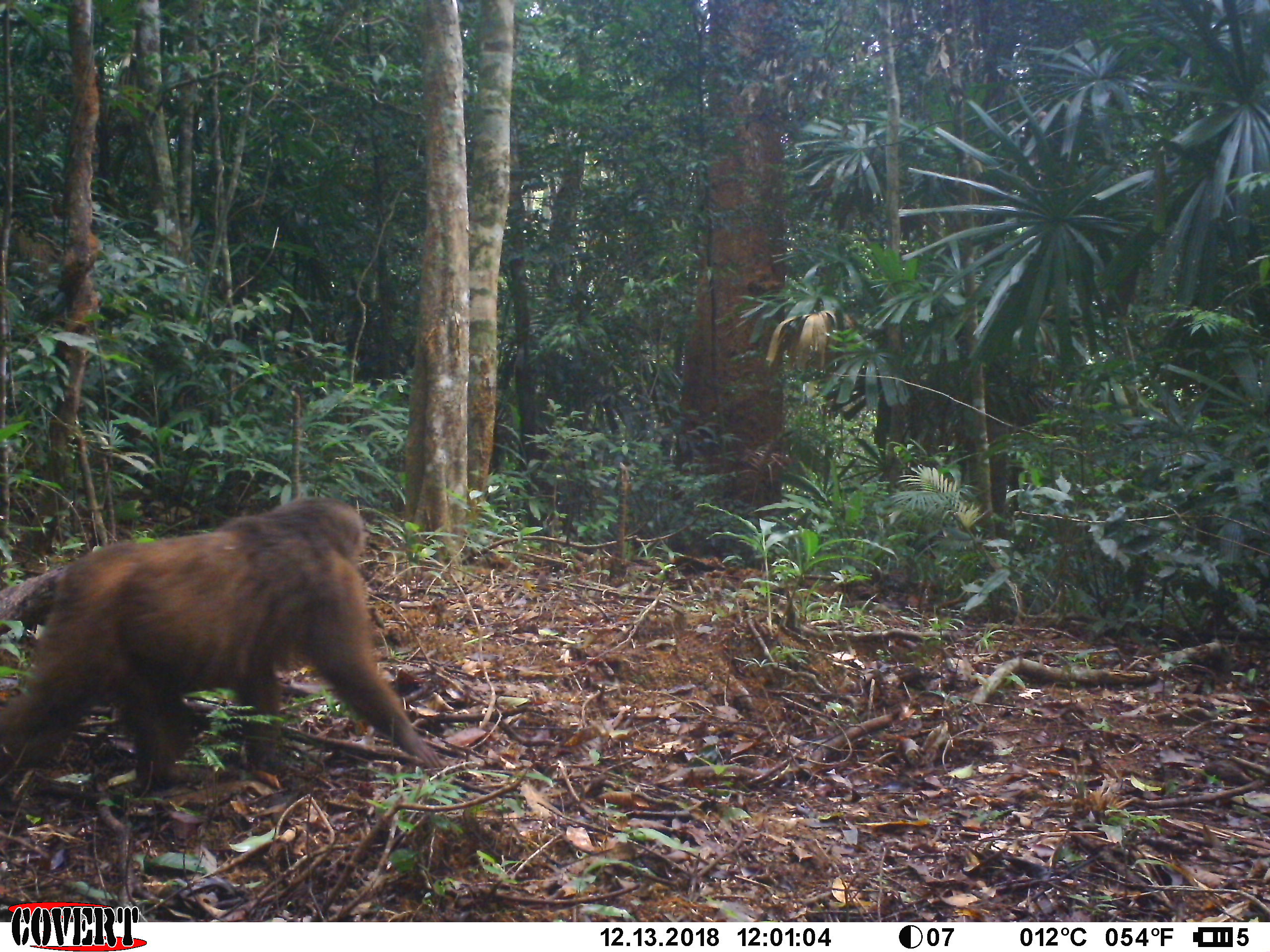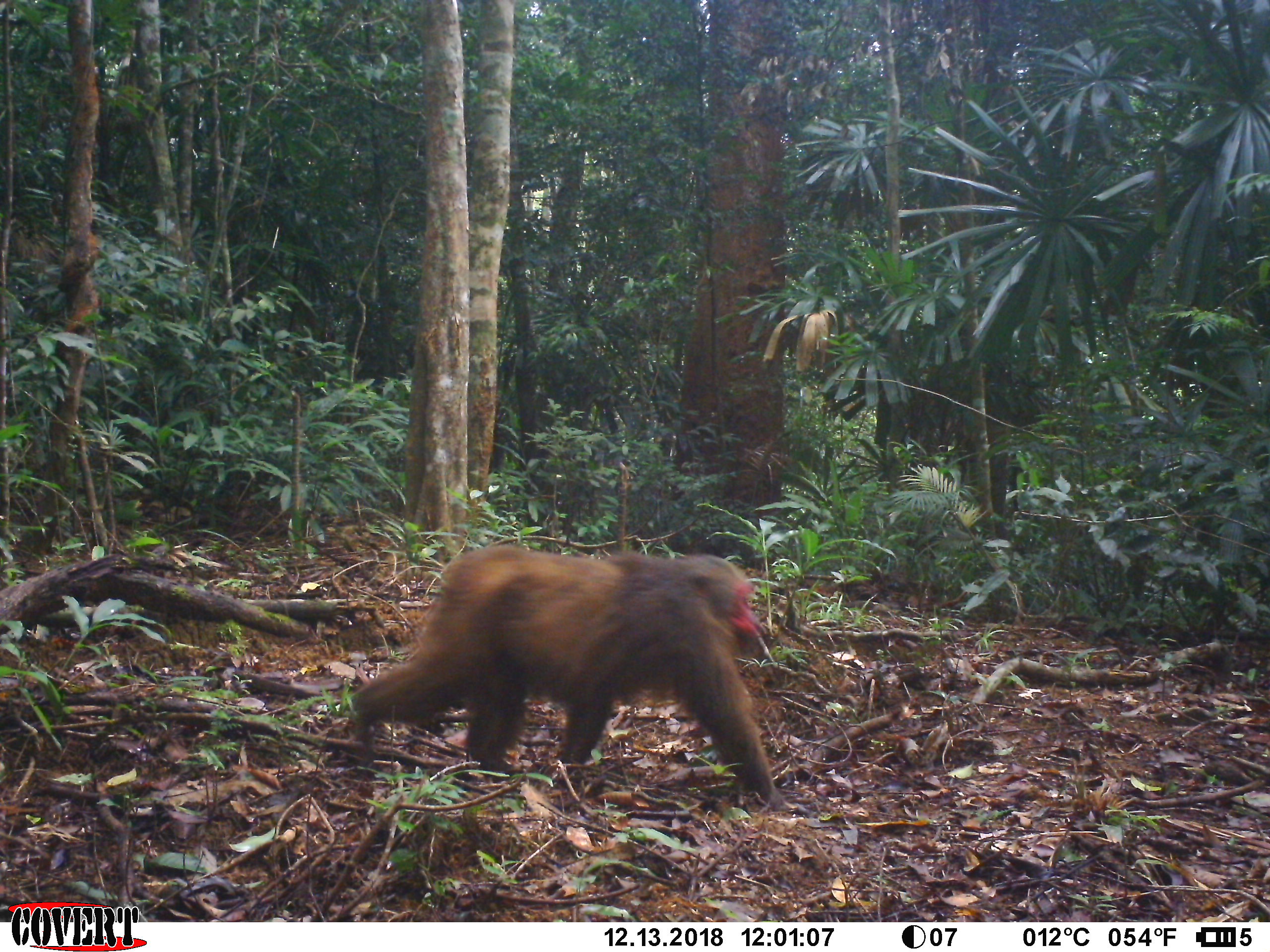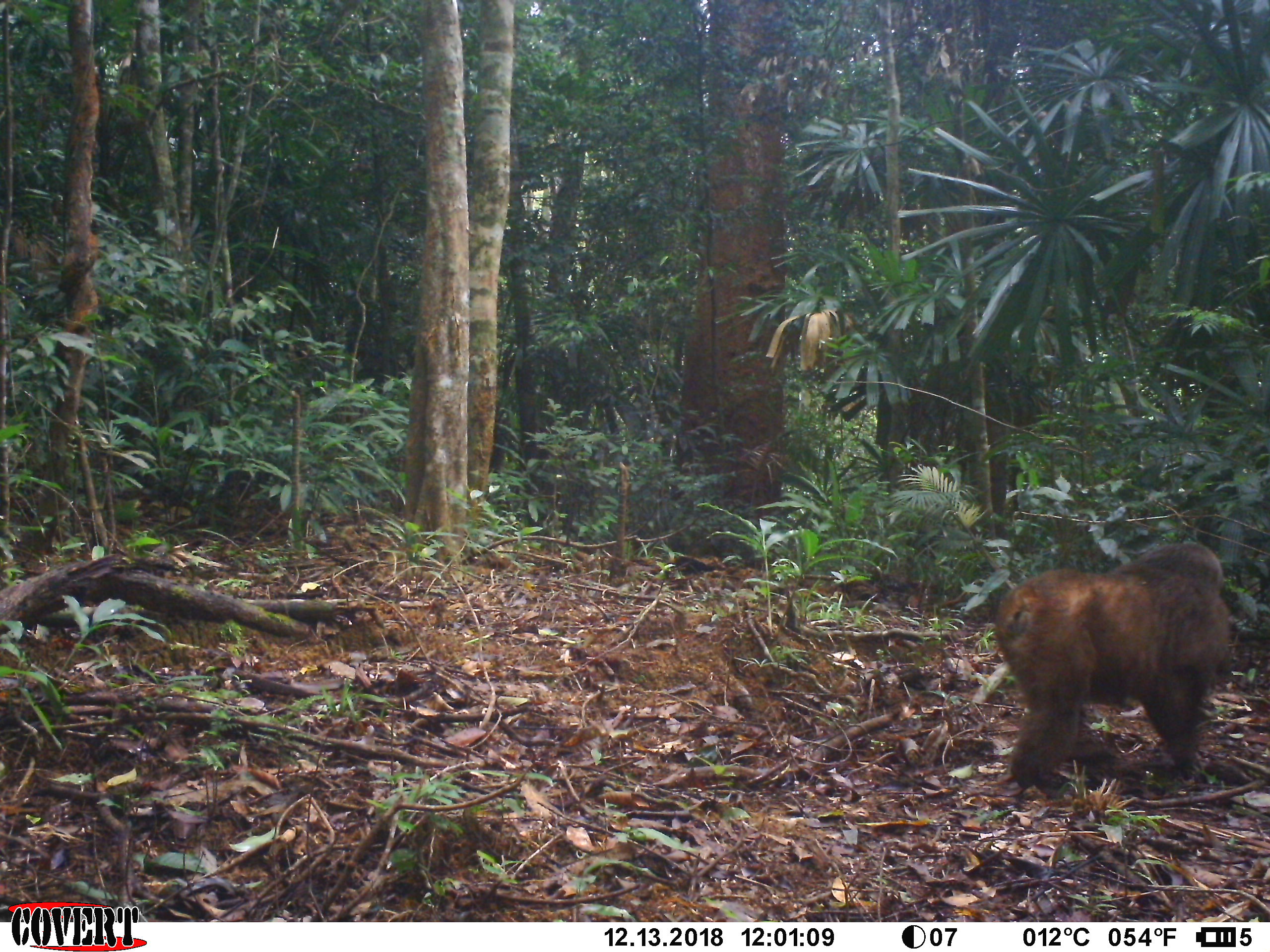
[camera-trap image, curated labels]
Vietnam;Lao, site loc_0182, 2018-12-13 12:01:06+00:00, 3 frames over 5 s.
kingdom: Animalia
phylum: Chordata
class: Mammalia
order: Primates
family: Cercopithecidae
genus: Macaca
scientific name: Macaca arctoides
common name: stump-tailed macaque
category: stump tailed macaque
Stump tailed macaque (stump-tailed macaque) (Macaca arctoides). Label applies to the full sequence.